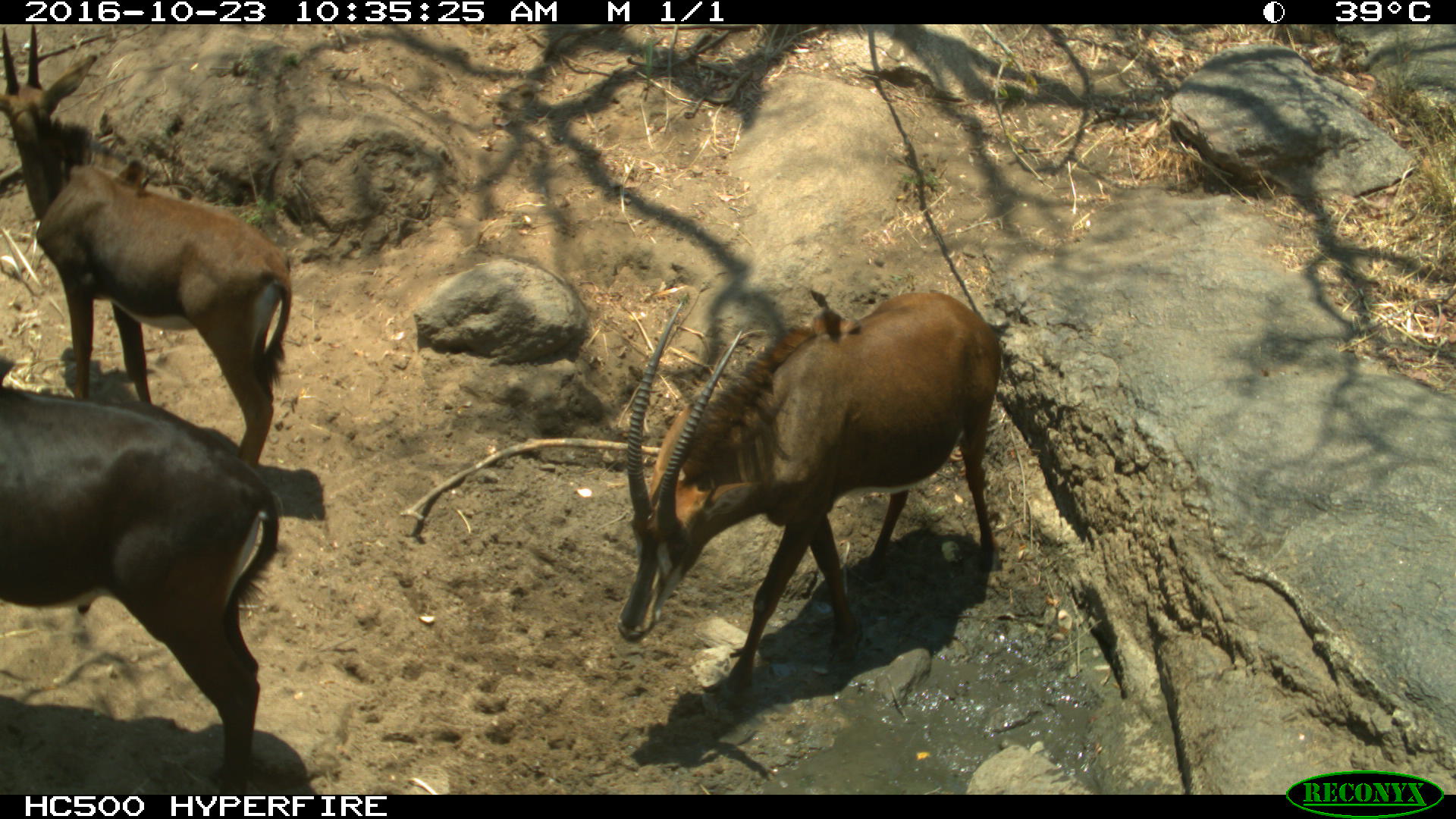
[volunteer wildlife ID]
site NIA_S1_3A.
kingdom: Animalia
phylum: Chordata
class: Mammalia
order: Artiodactyla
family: Bovidae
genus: Hippotragus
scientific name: Hippotragus niger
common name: sable antelope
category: sable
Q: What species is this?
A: Sable (sable antelope) (Hippotragus niger).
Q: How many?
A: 3.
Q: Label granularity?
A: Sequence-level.